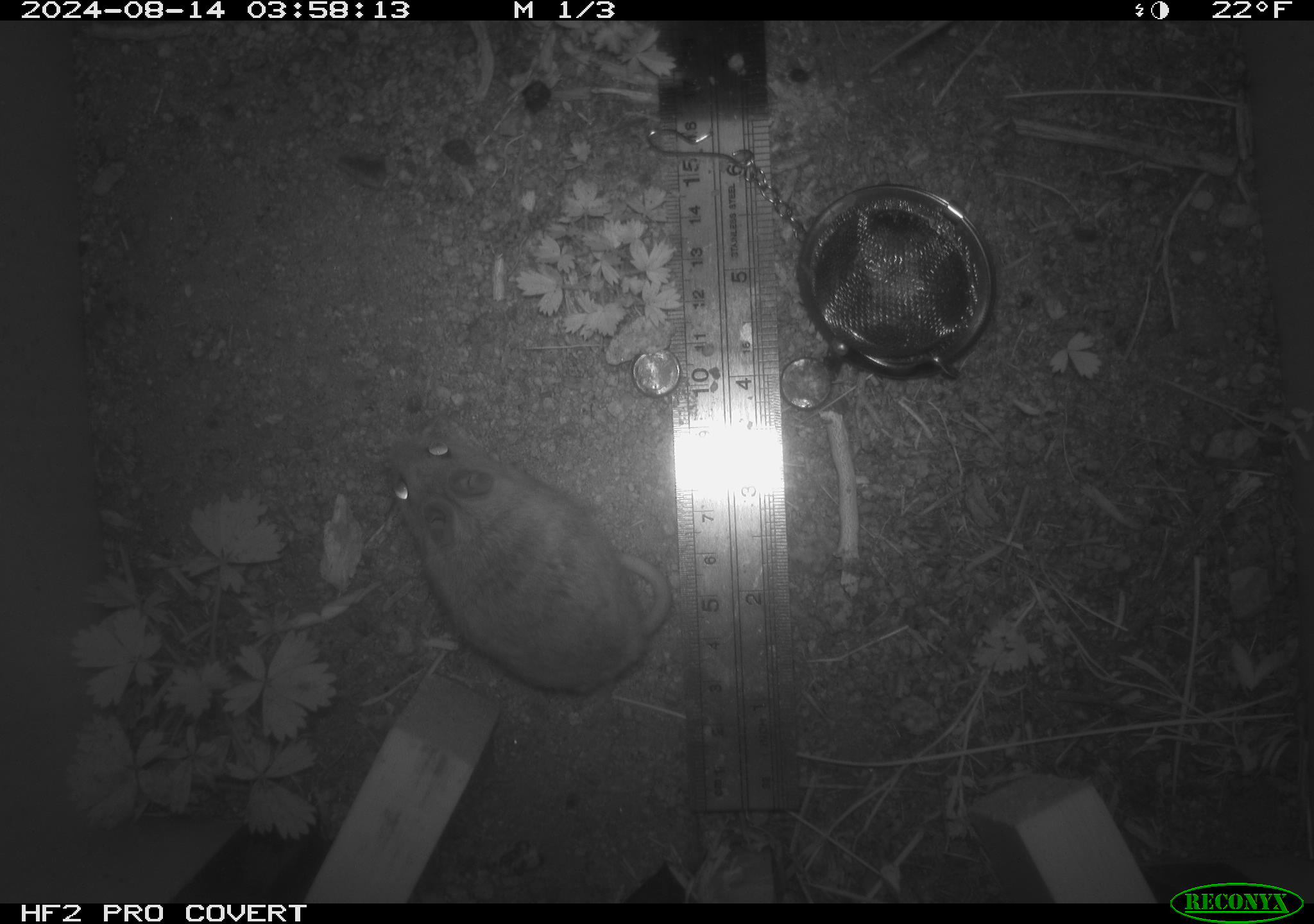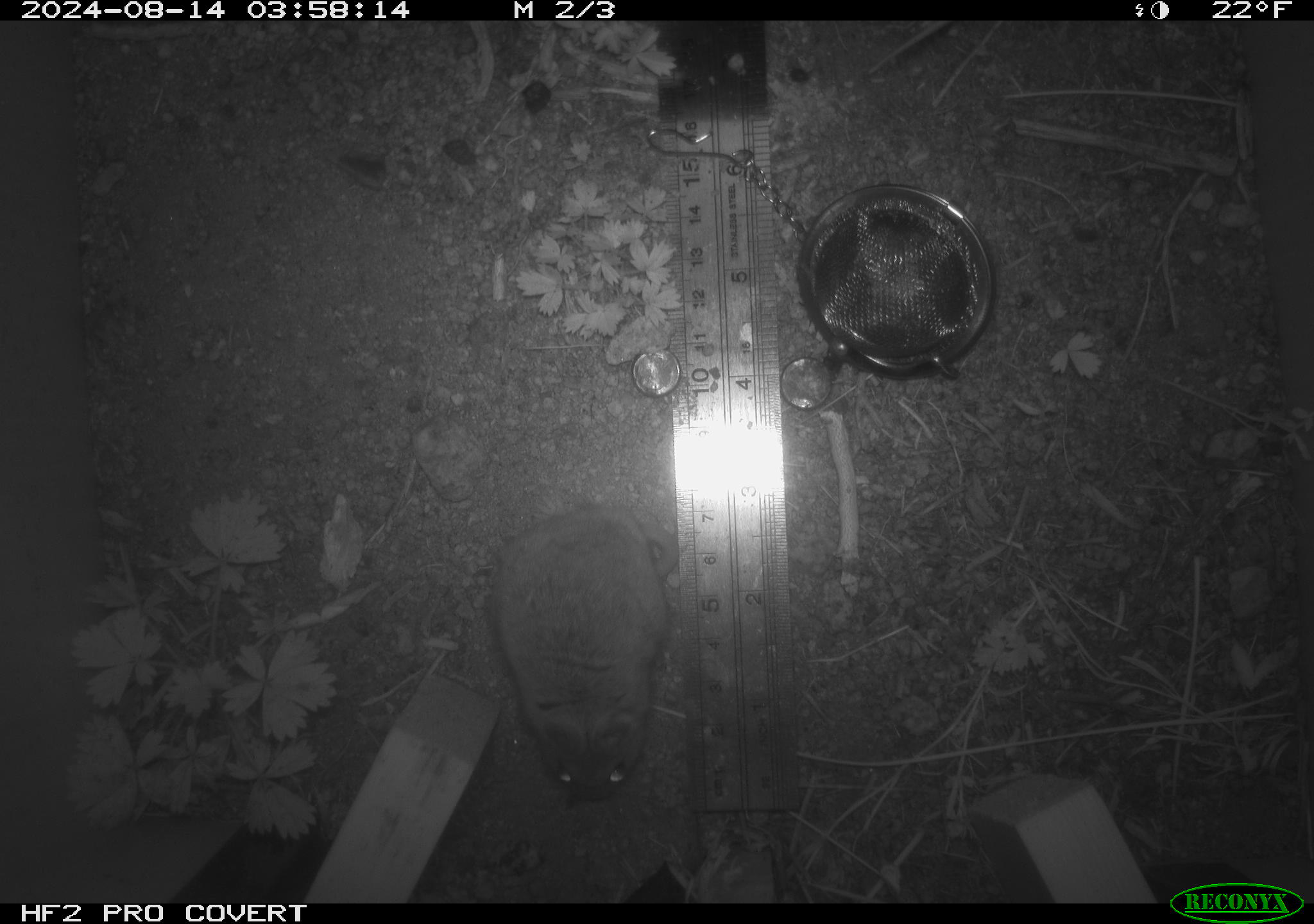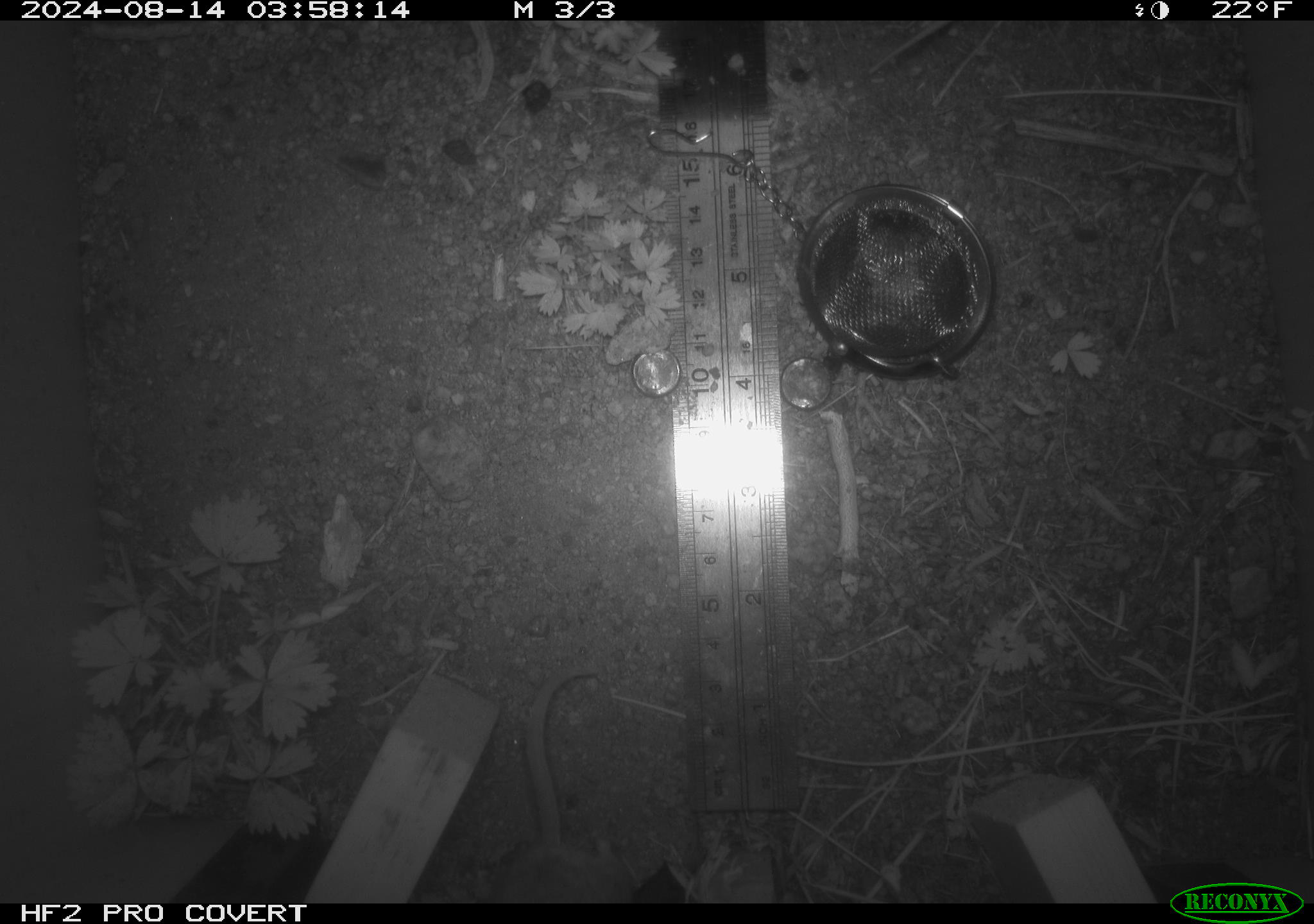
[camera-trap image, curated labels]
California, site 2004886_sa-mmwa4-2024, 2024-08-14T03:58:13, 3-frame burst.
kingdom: Animalia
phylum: Chordata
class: Mammalia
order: Rodentia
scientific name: Rodentia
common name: mouse species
Mouse species (Rodentia).